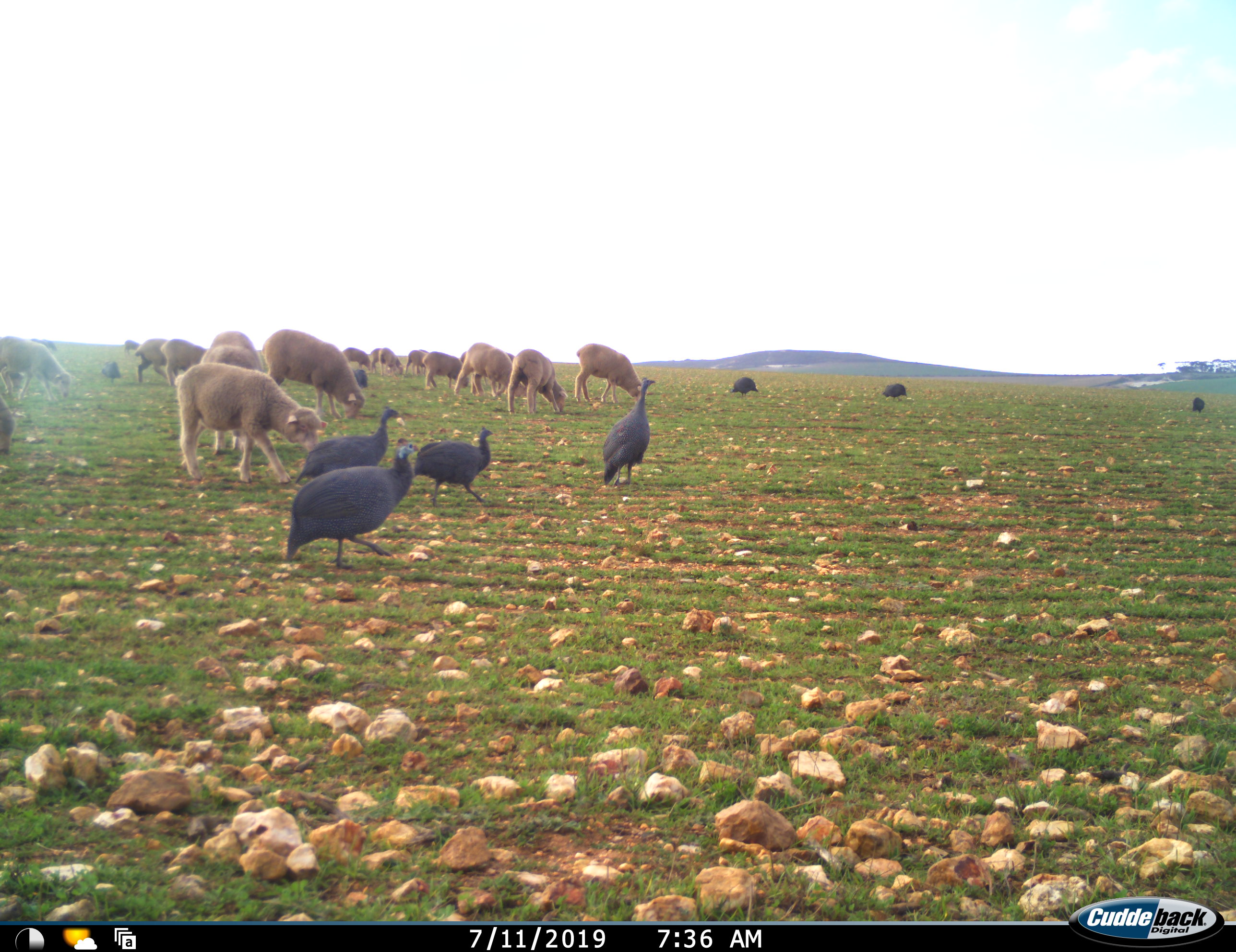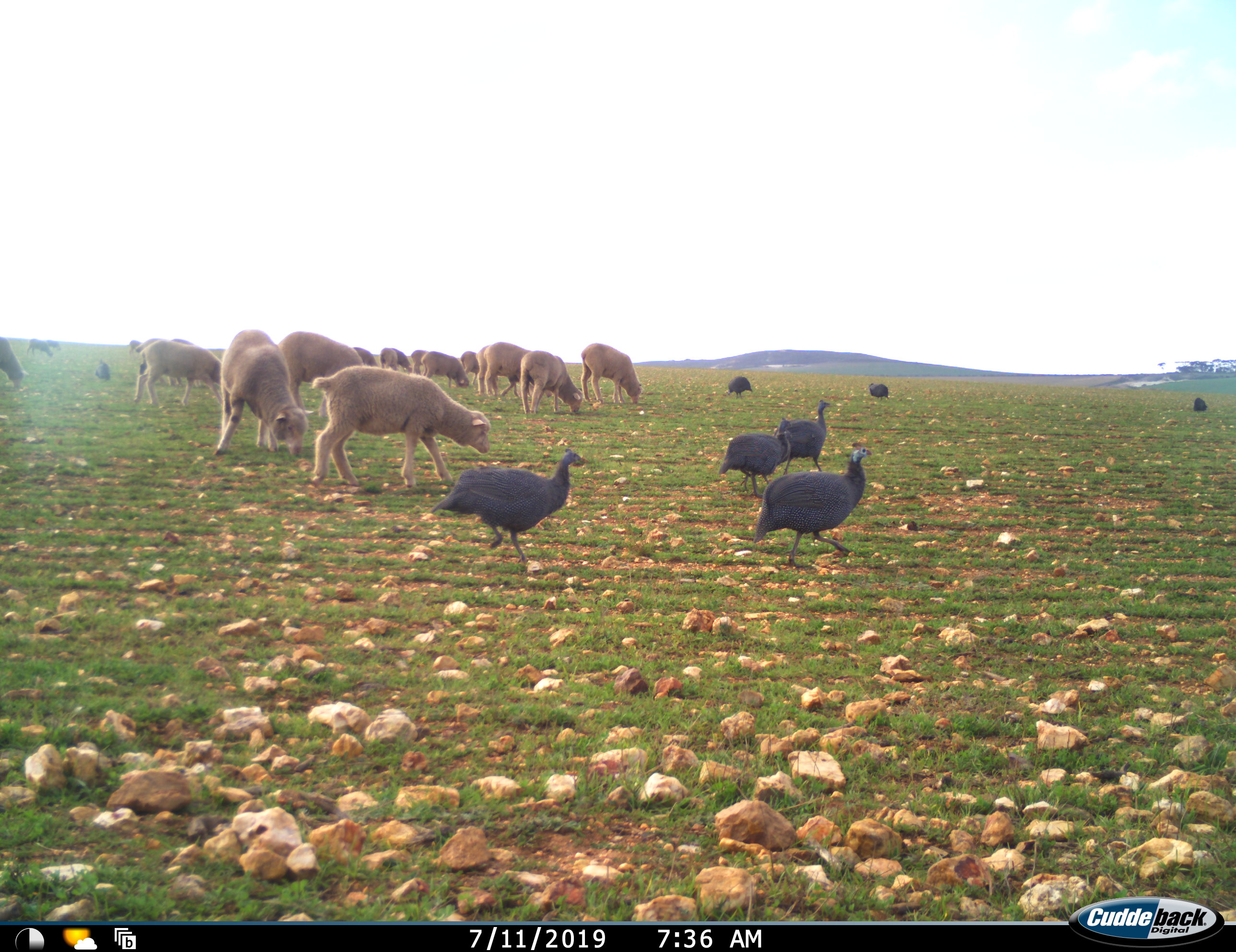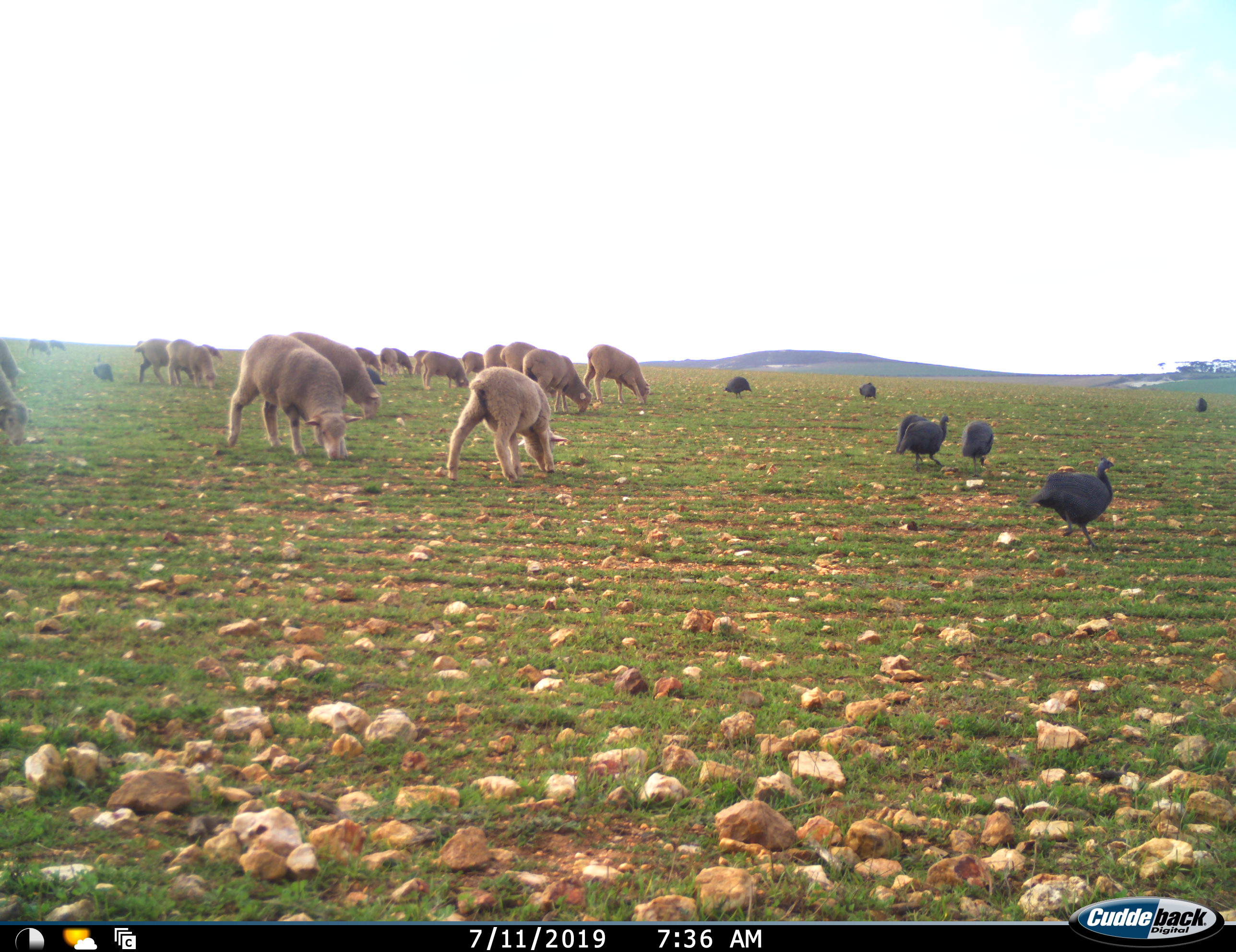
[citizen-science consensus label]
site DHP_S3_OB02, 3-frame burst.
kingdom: Animalia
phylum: Chordata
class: Aves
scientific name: Aves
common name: bird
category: birdother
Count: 9.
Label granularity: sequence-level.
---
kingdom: Animalia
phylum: Chordata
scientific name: Vertebrata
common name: domestic animal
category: domesticanimal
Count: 11-50.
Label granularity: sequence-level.